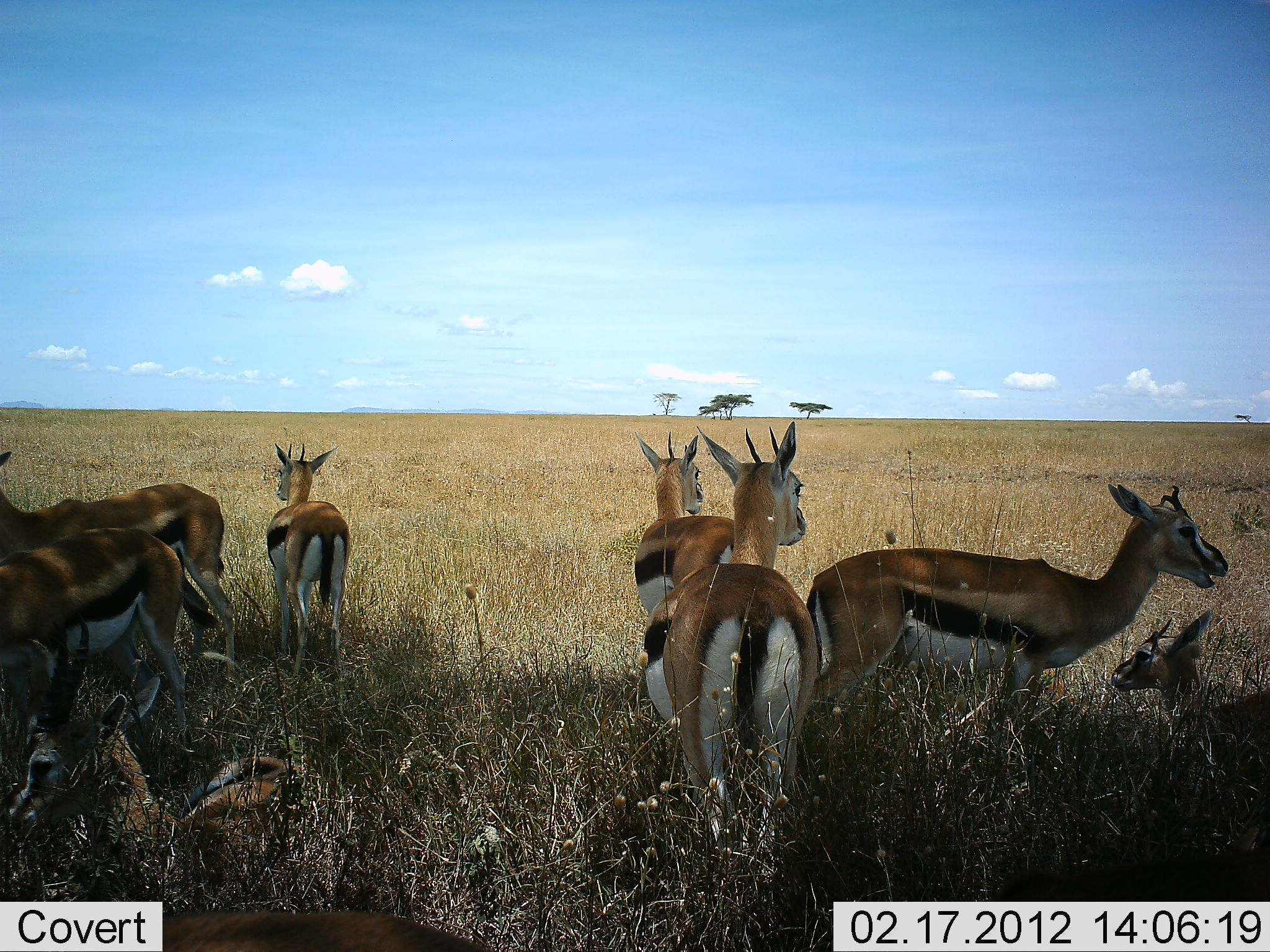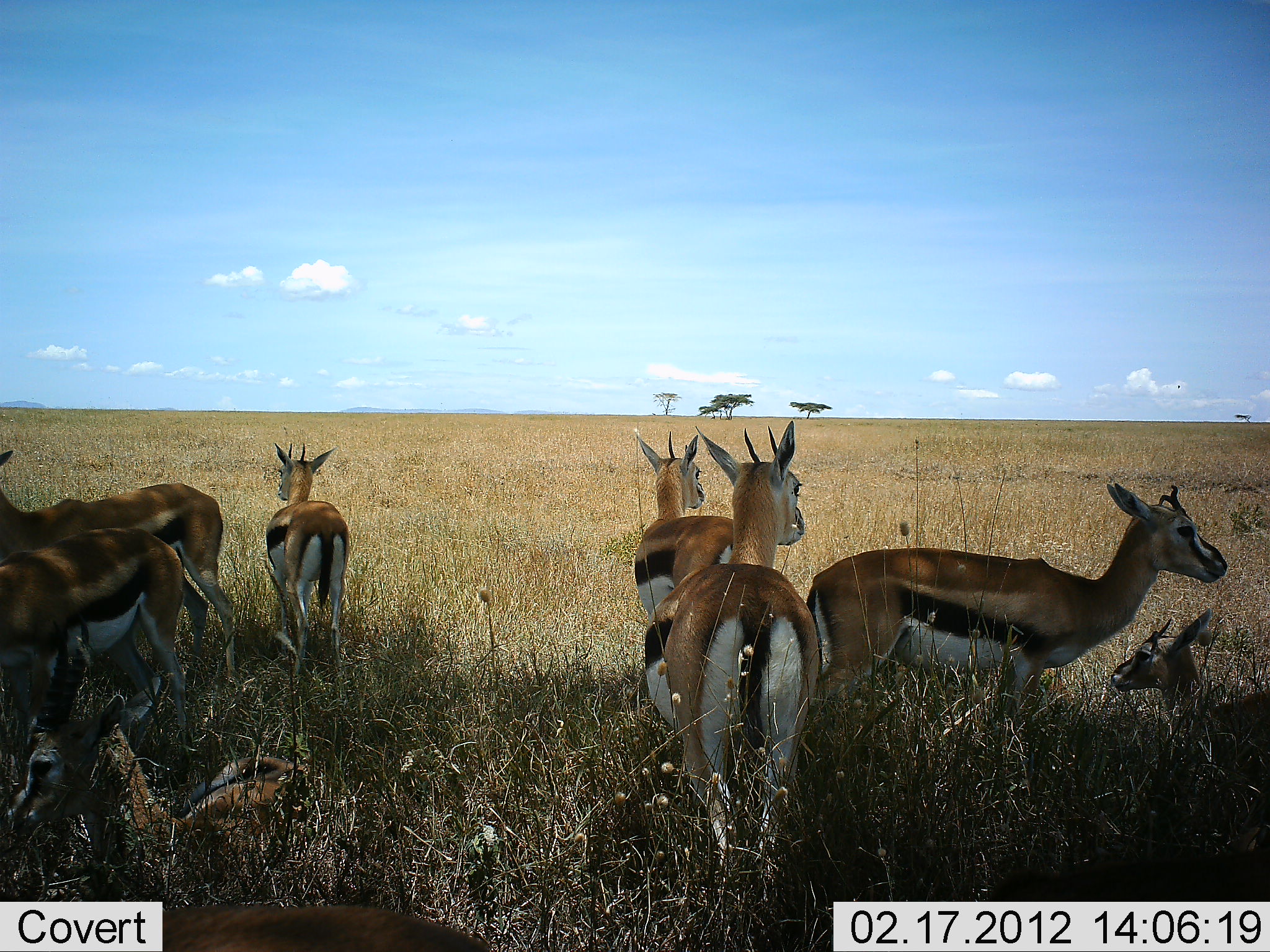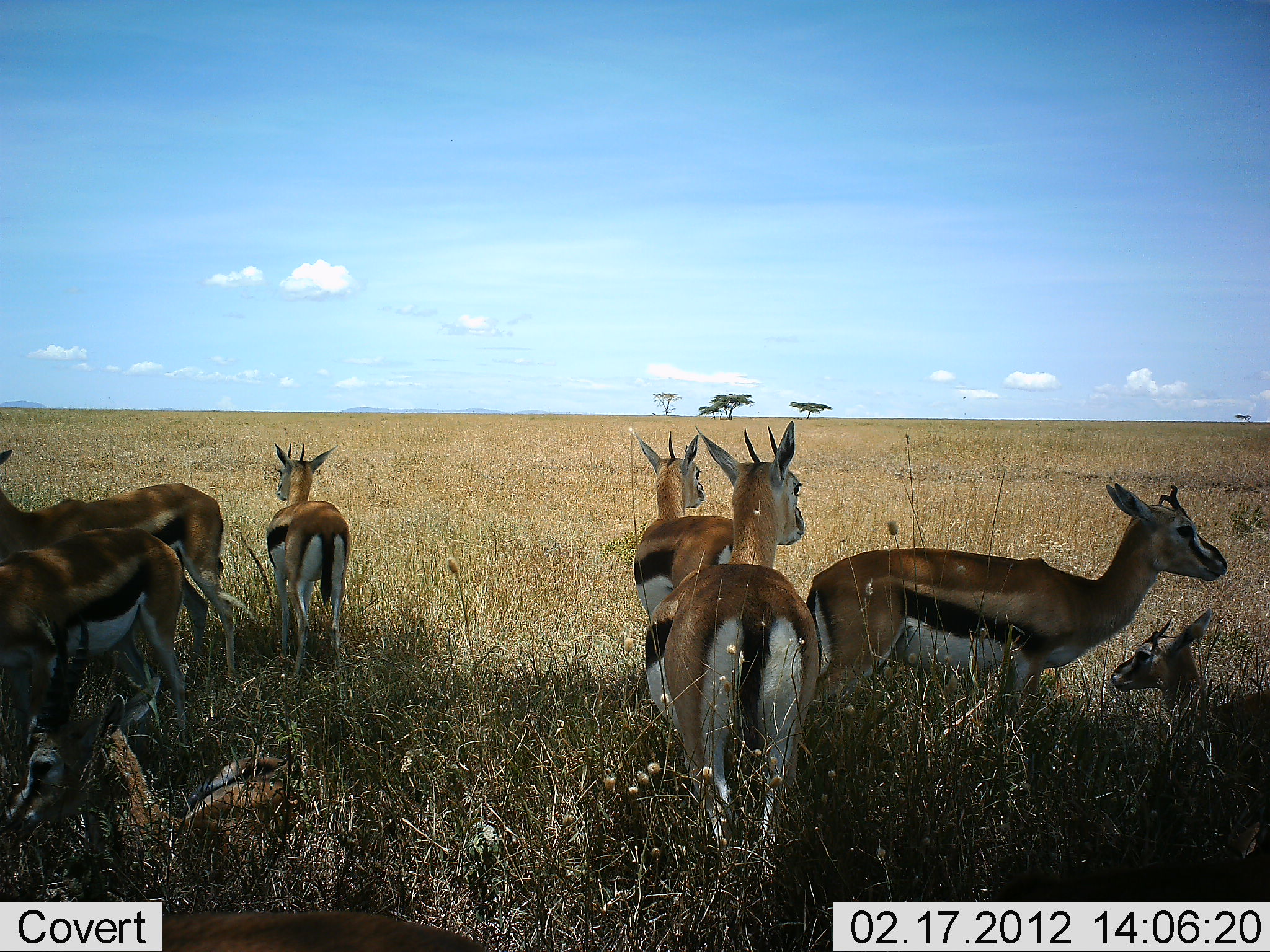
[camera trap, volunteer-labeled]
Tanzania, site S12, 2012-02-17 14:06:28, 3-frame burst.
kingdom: Animalia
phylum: Chordata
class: Mammalia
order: Artiodactyla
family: Bovidae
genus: Eudorcas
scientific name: Eudorcas thomsonii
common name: thomson's gazelle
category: gazellethomsons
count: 8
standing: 100%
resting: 90%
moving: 0%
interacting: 0%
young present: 10%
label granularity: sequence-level